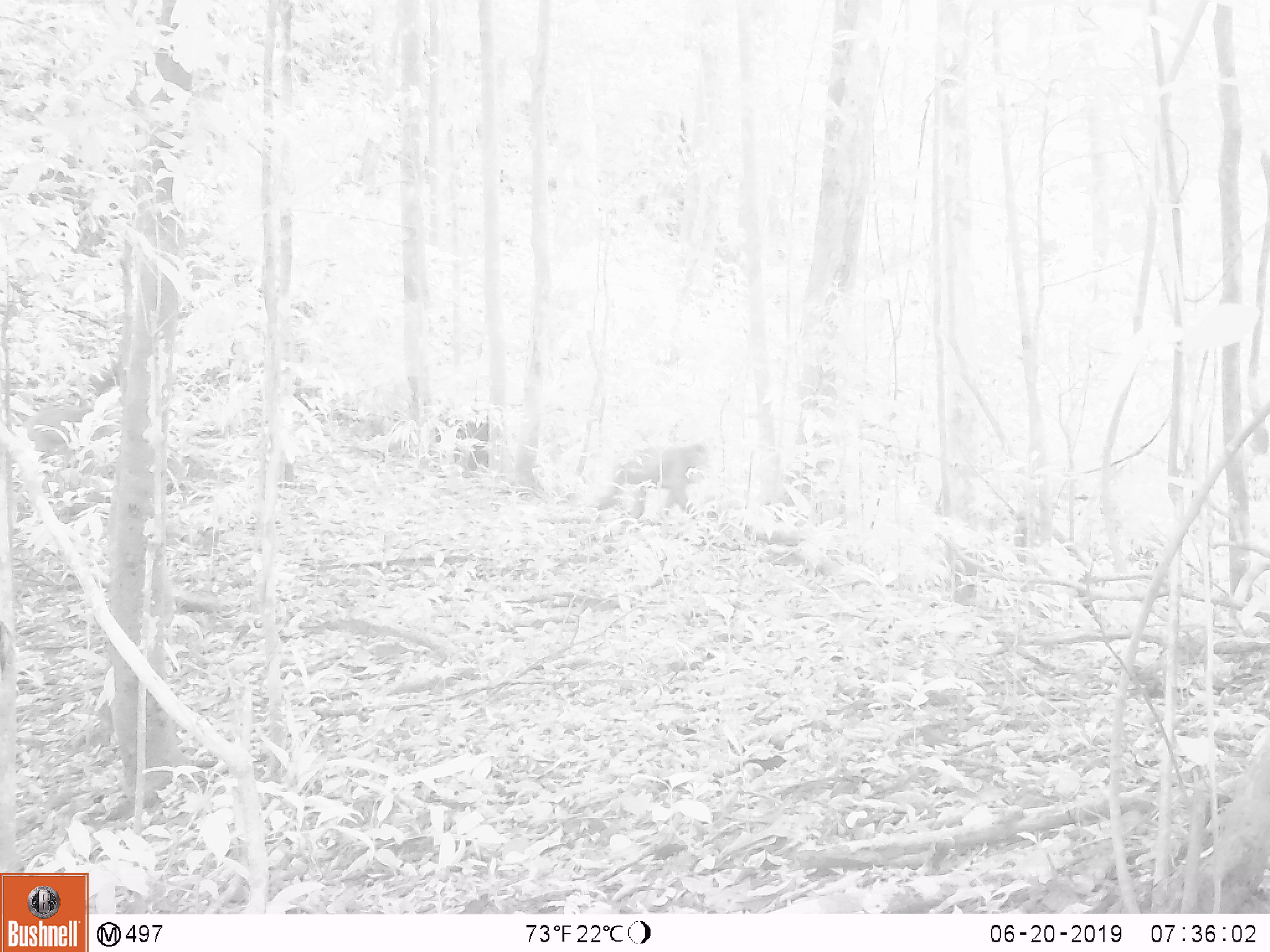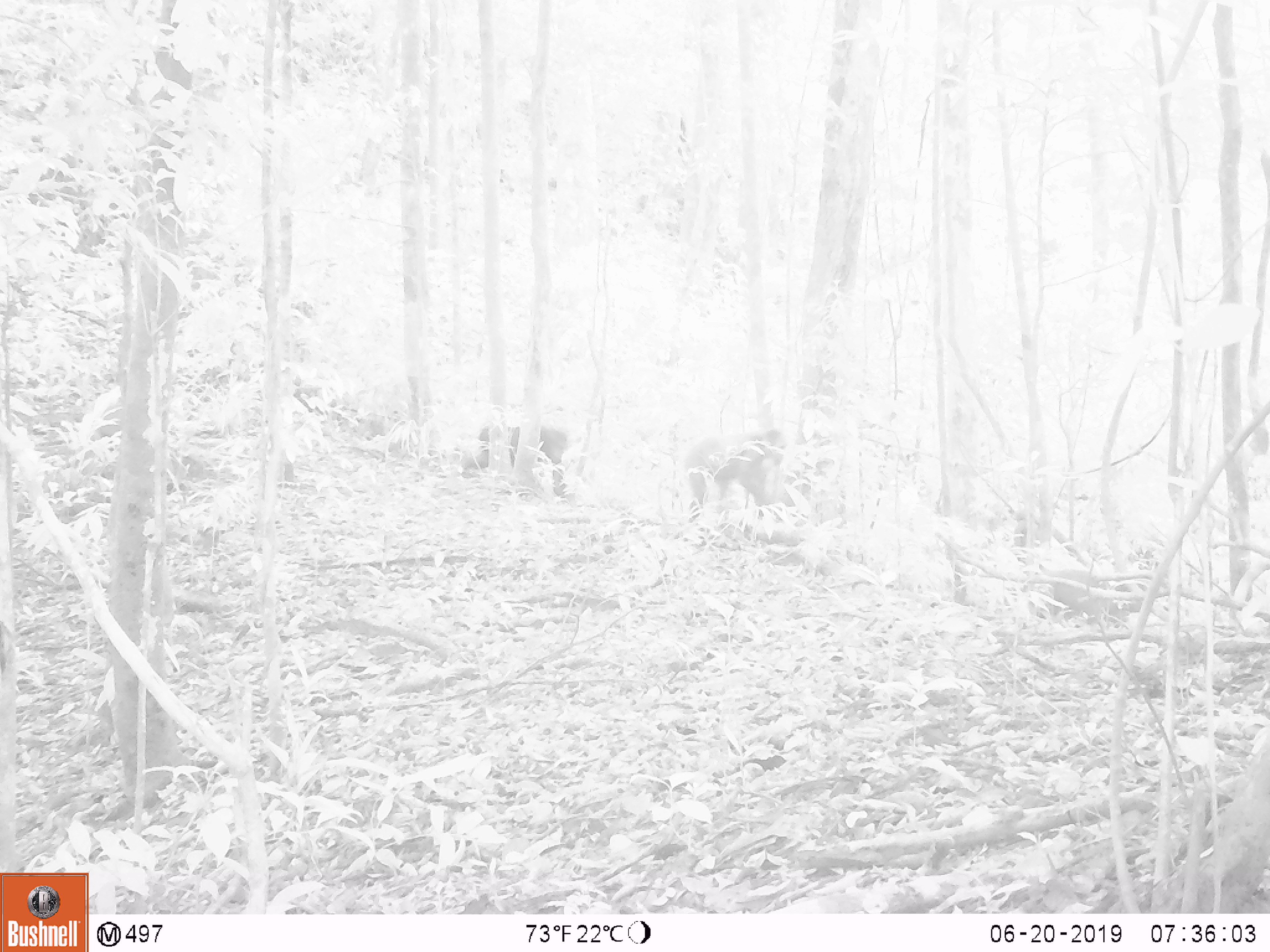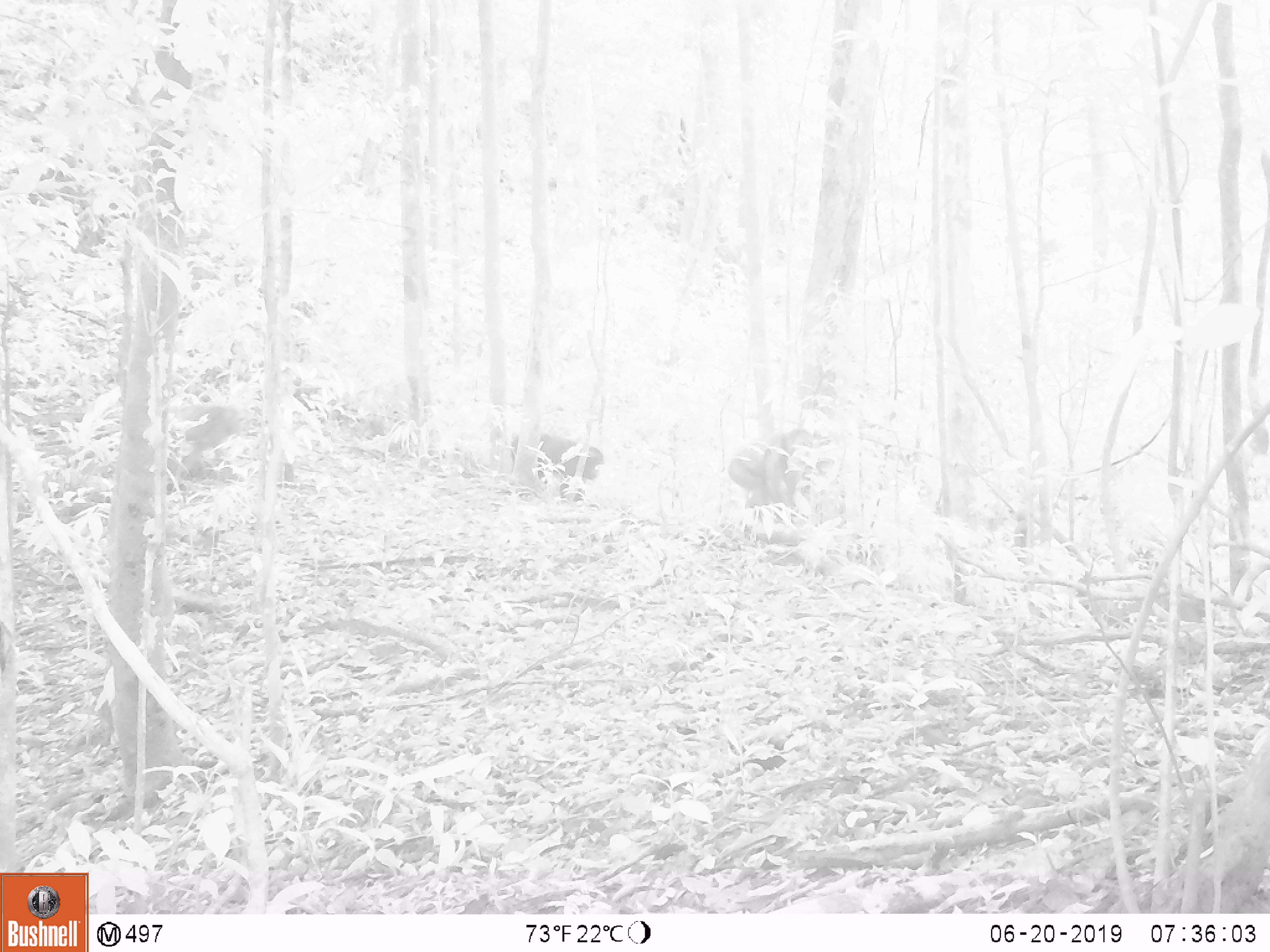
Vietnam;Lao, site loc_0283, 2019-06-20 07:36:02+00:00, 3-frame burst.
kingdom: Animalia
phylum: Chordata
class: Mammalia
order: Primates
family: Cercopithecidae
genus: Macaca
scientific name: Macaca arctoides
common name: stump-tailed macaque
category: stump tailed macaque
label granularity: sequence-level